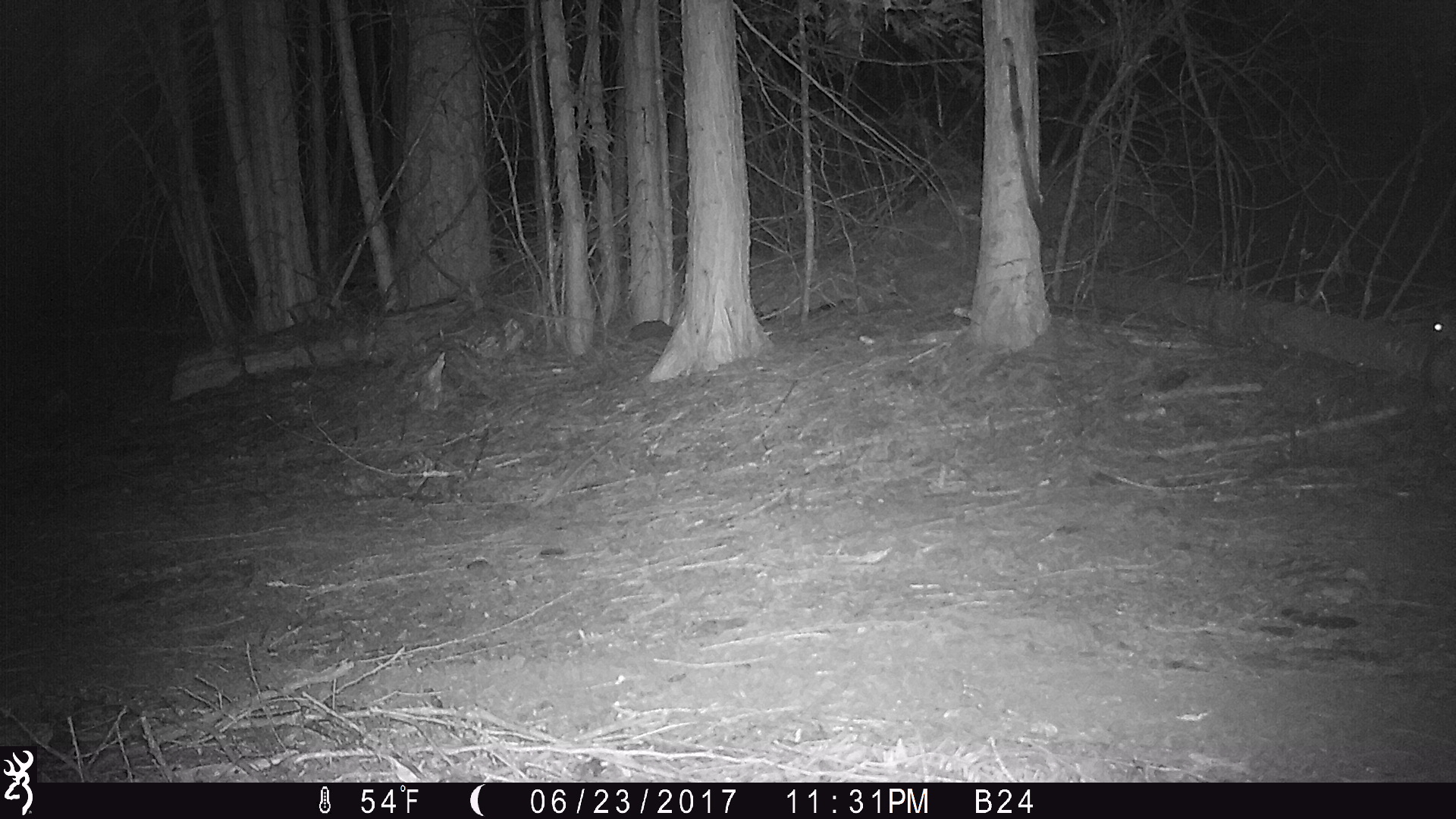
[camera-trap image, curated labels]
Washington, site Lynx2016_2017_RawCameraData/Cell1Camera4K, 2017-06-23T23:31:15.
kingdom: Animalia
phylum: Chordata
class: Mammalia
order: Lagomorpha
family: Leporidae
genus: Lepus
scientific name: Lepus americanus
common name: snowshoe hare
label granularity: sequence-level